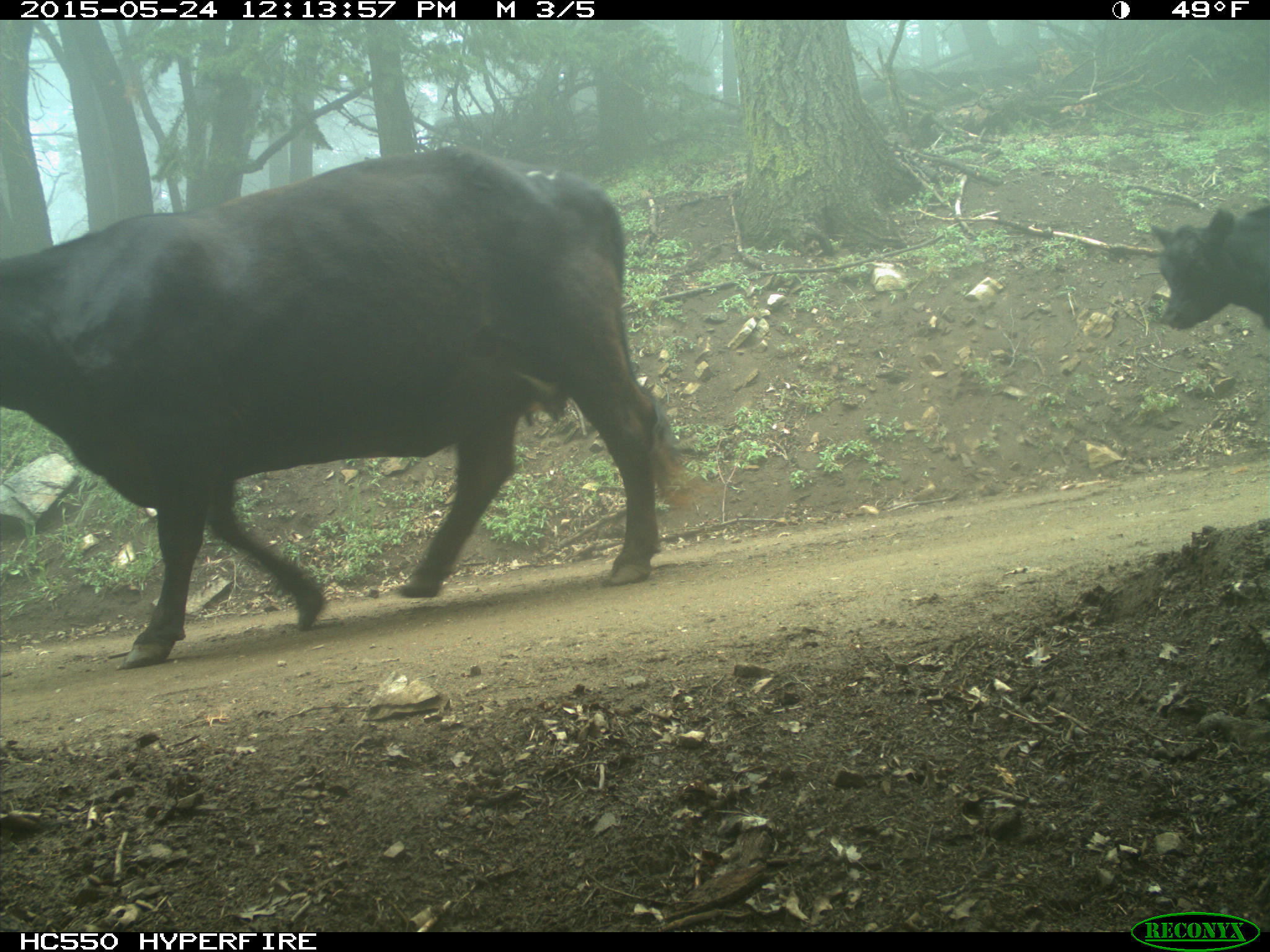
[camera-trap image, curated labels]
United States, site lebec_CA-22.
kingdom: Animalia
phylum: Chordata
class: Mammalia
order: Artiodactyla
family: Bovidae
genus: Bos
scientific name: Bos taurus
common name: domestic cow